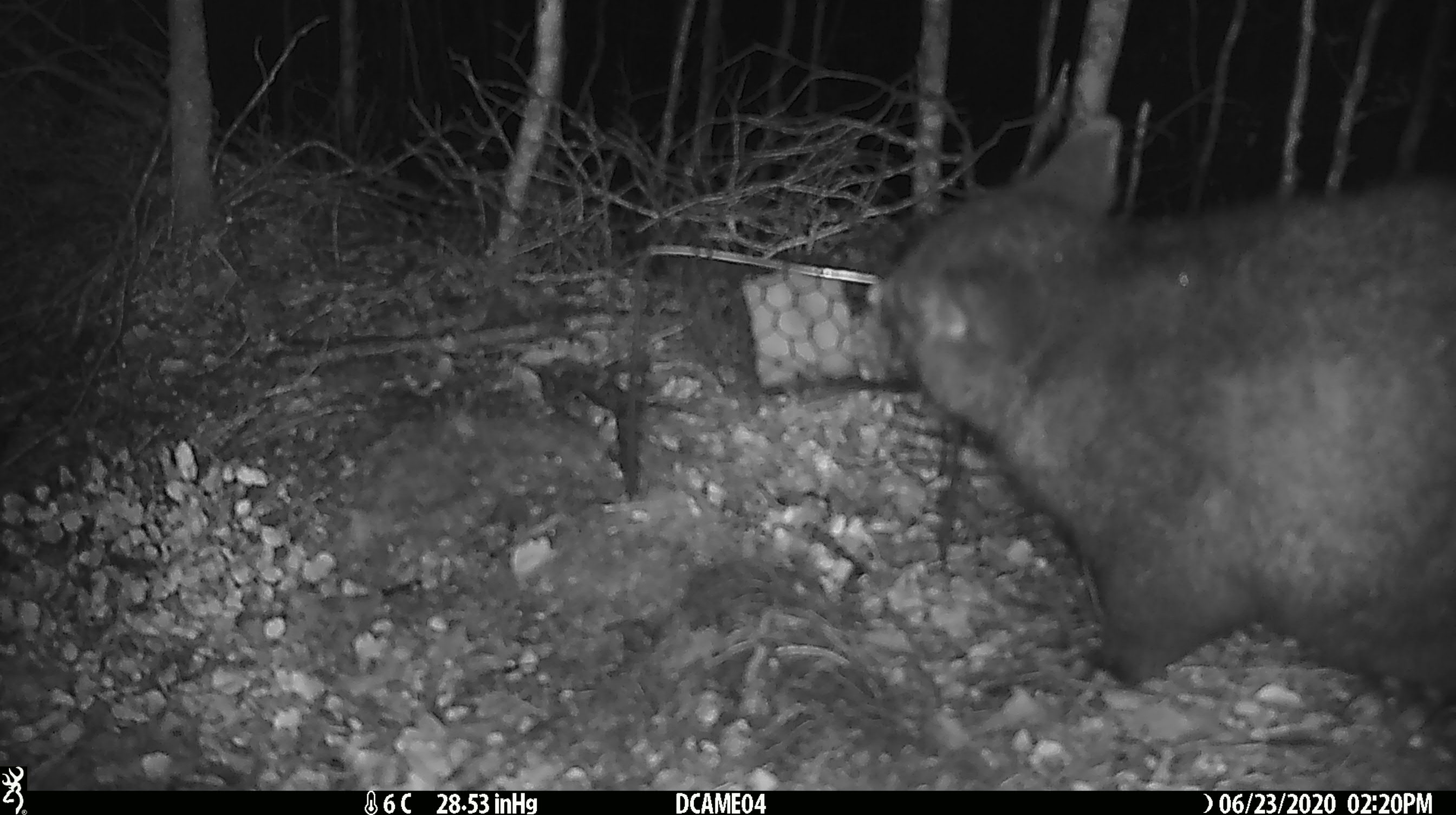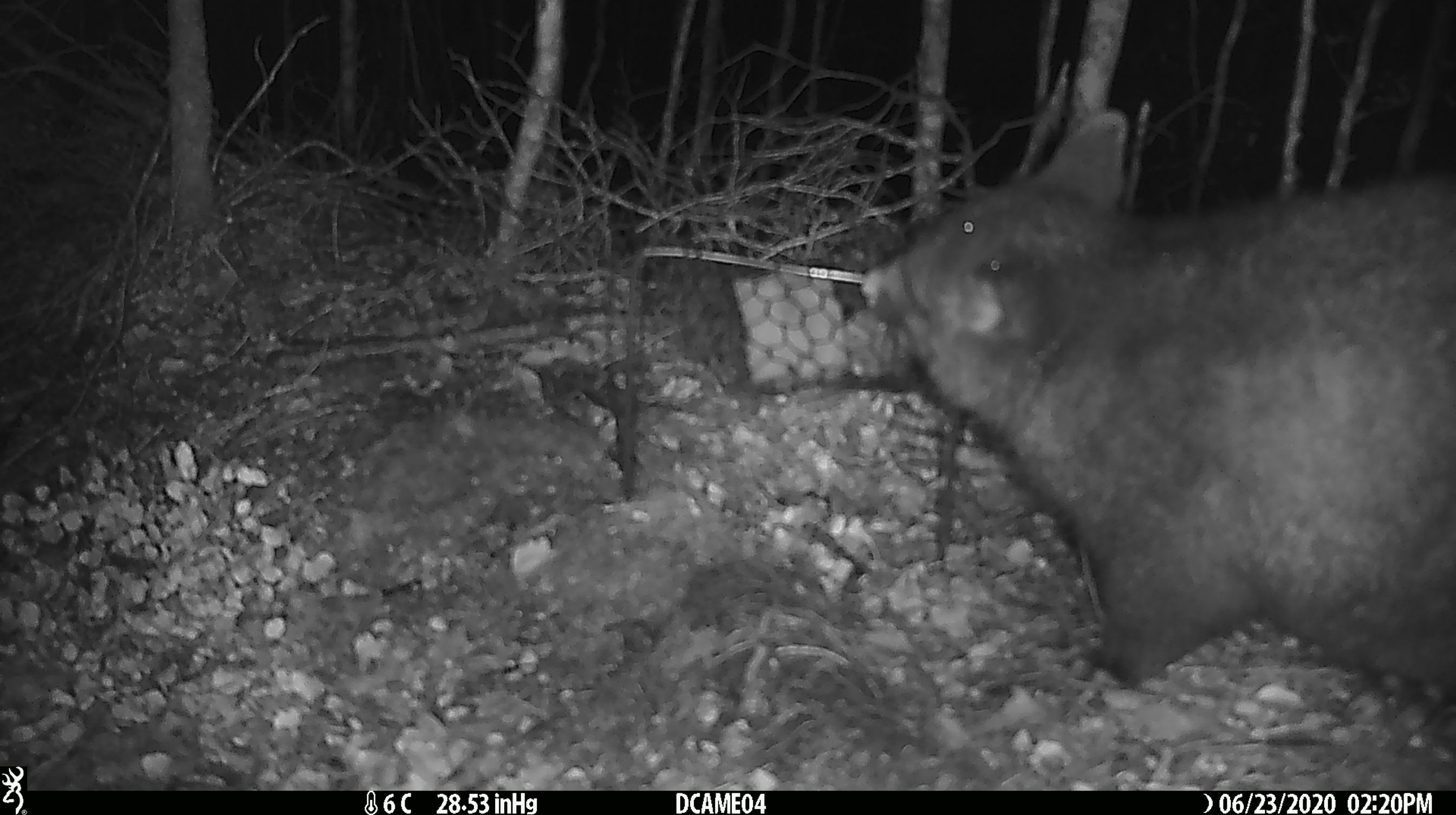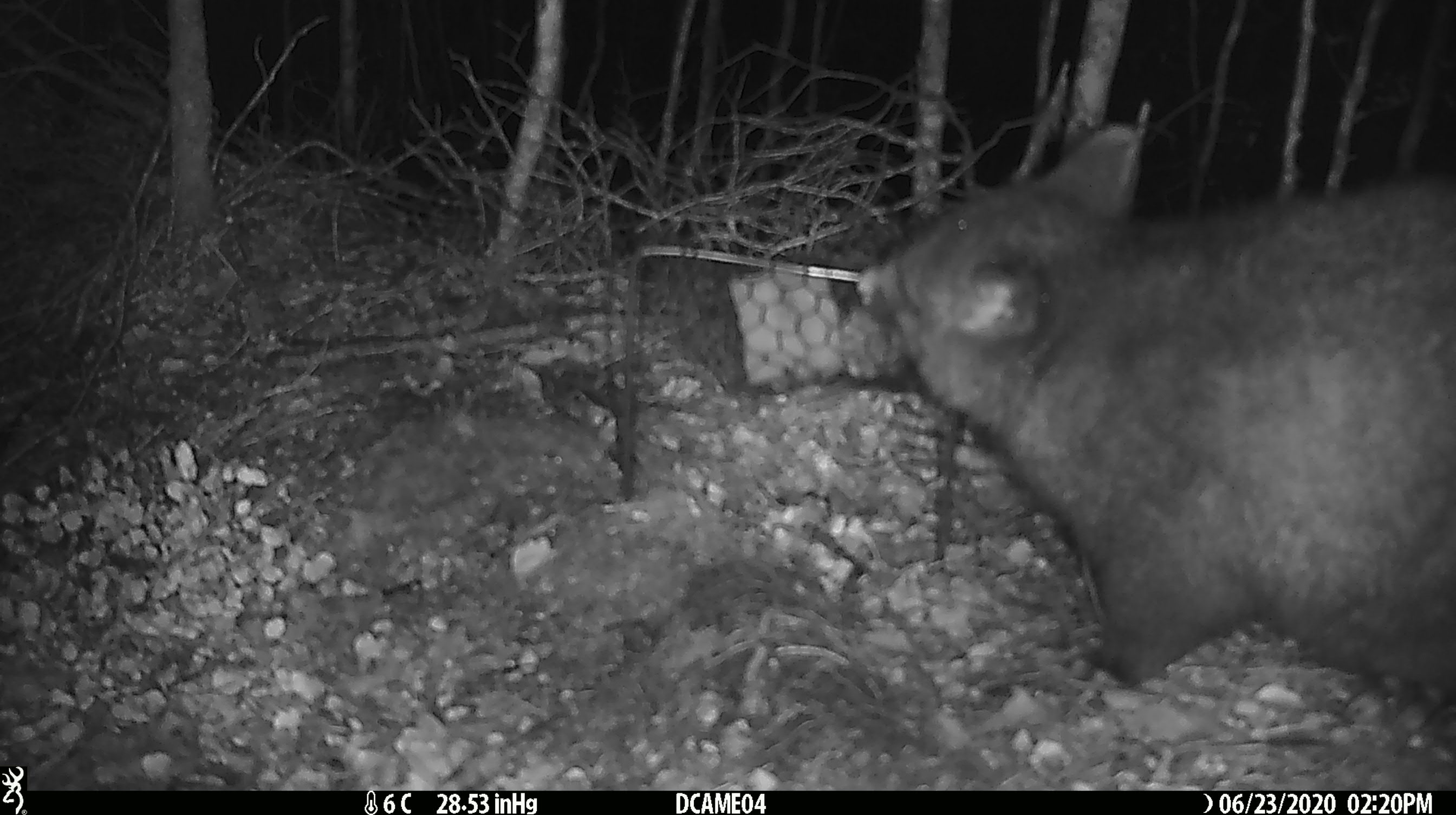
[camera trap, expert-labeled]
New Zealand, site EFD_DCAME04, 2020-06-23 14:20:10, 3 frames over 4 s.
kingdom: Animalia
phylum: Chordata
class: Mammalia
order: Diprotodontia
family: Phalangeridae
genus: Trichosurus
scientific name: Trichosurus vulpecula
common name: common brushtail possum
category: possum